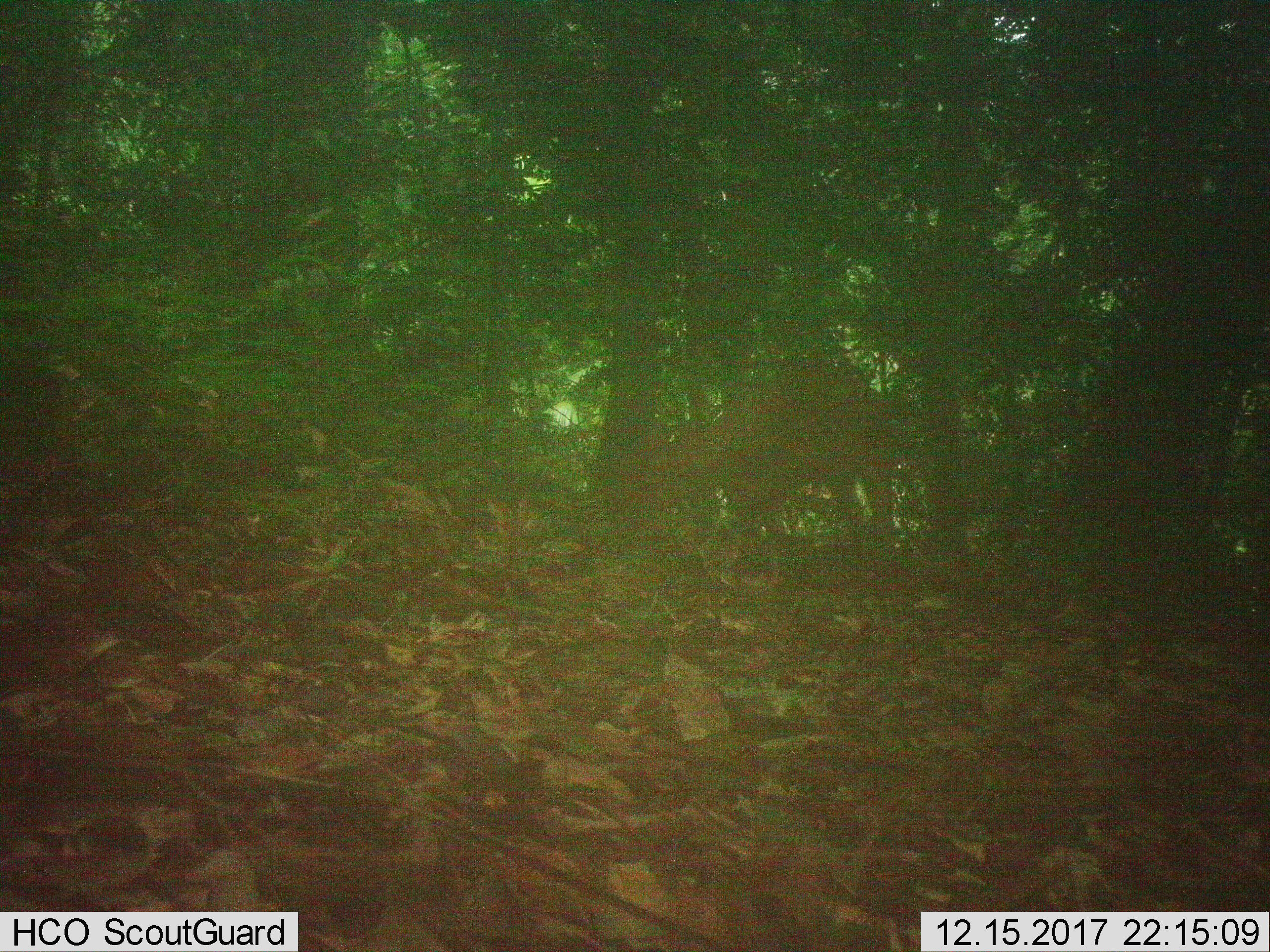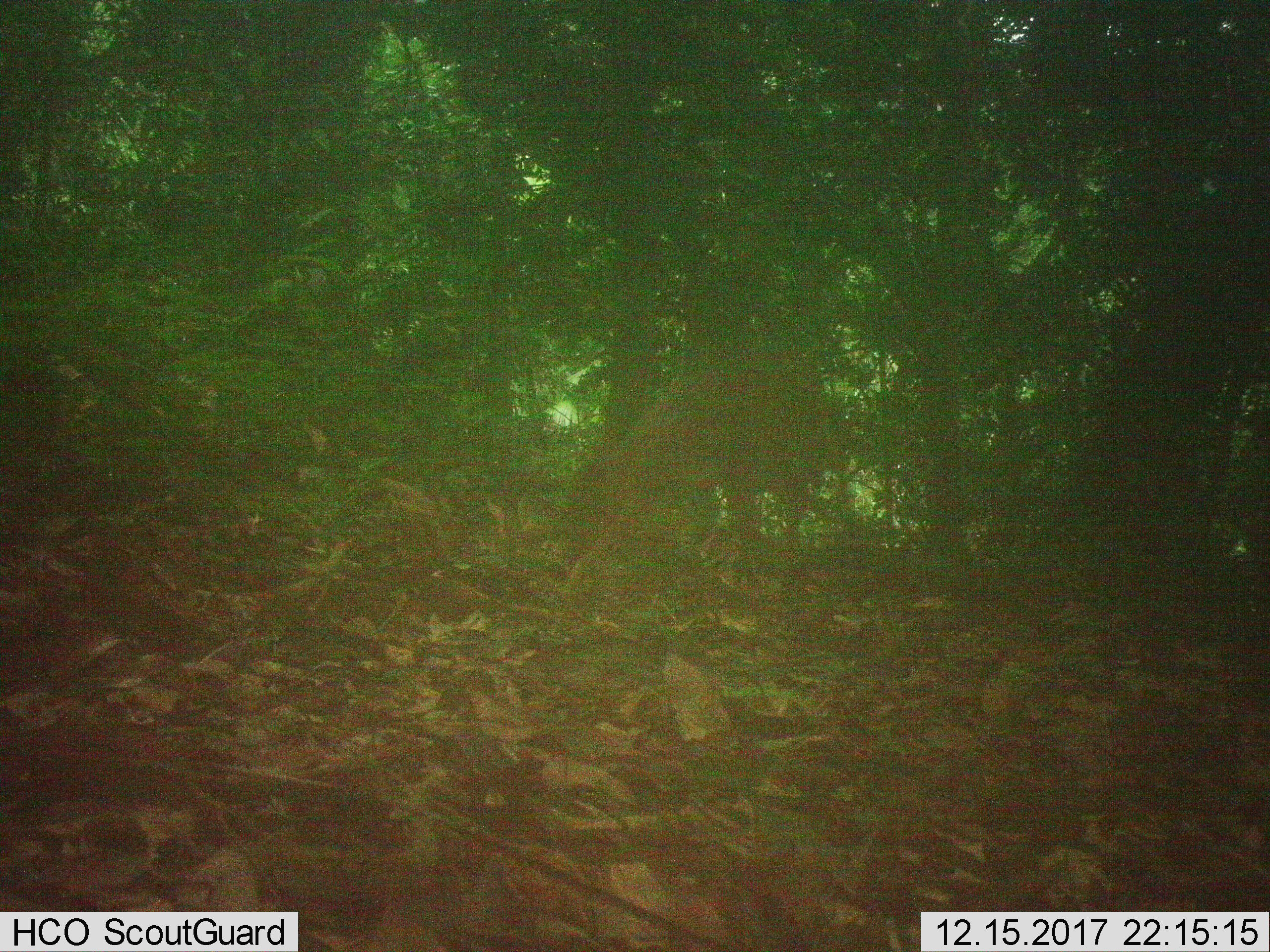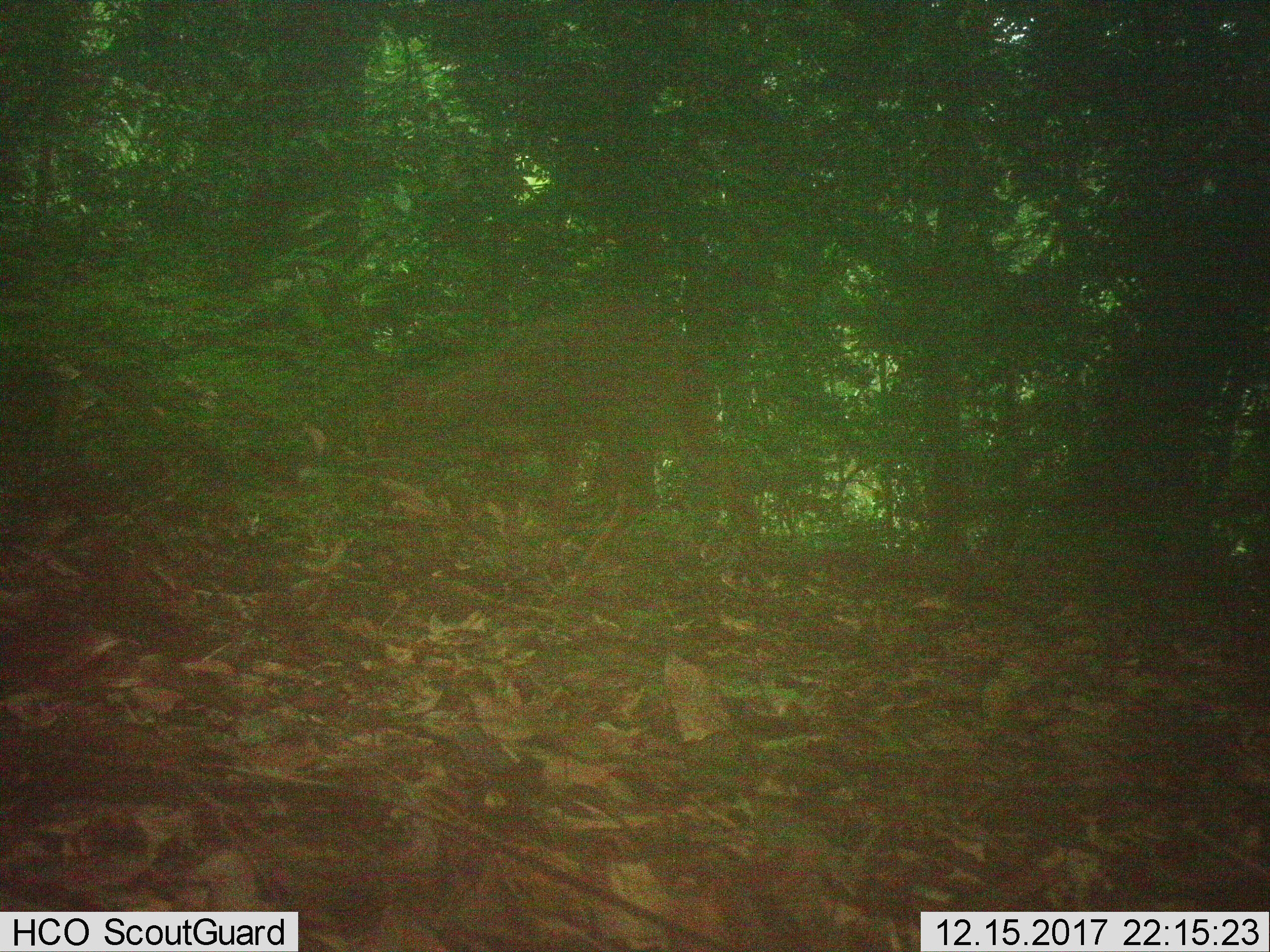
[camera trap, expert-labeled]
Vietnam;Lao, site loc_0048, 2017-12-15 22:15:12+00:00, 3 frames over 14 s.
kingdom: Animalia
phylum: Chordata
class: Mammalia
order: Artiodactyla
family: Cervidae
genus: Muntiacus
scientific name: Muntiacus vuquangensis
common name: large-antlered muntjac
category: large antlered muntjac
Large antlered muntjac (large-antlered muntjac) (Muntiacus vuquangensis). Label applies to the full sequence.